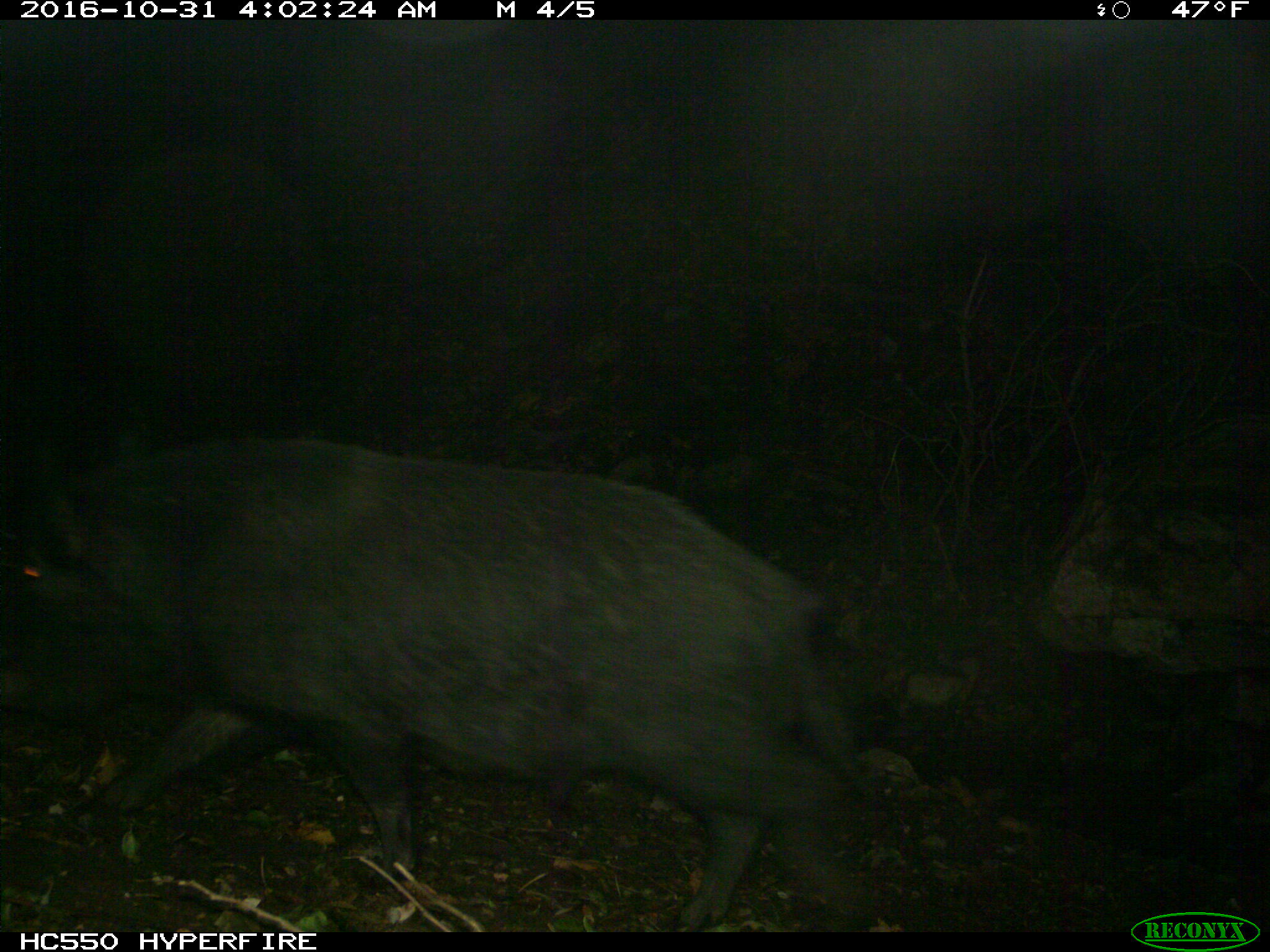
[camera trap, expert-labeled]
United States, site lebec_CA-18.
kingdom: Animalia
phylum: Chordata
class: Mammalia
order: Artiodactyla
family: Suidae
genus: Sus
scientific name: Sus scrofa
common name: wild boar